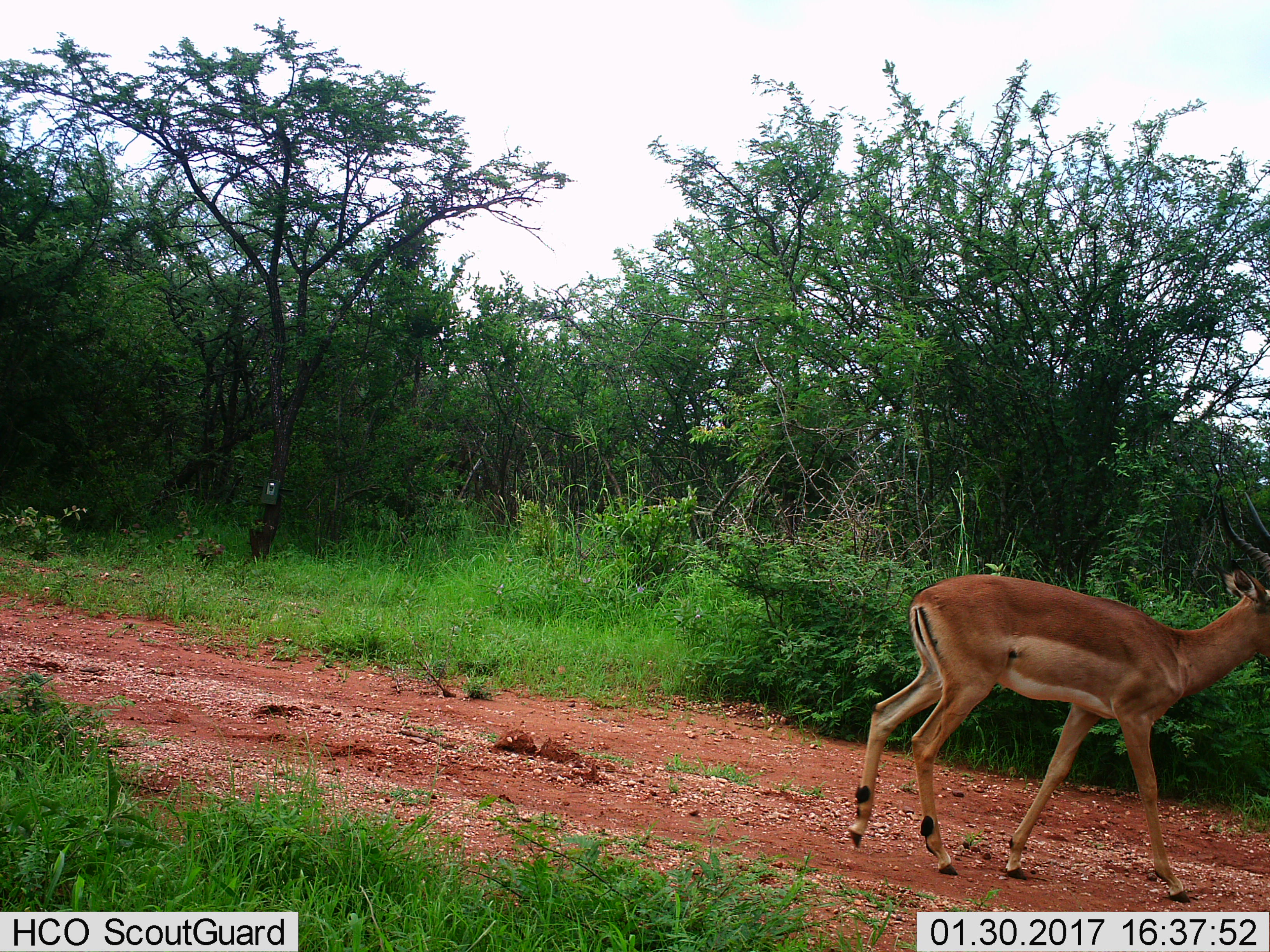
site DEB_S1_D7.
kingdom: Animalia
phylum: Chordata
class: Mammalia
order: Artiodactyla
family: Bovidae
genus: Aepyceros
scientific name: Aepyceros melampus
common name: impala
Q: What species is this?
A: Impala (Aepyceros melampus).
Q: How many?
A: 1.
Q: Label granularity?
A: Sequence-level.